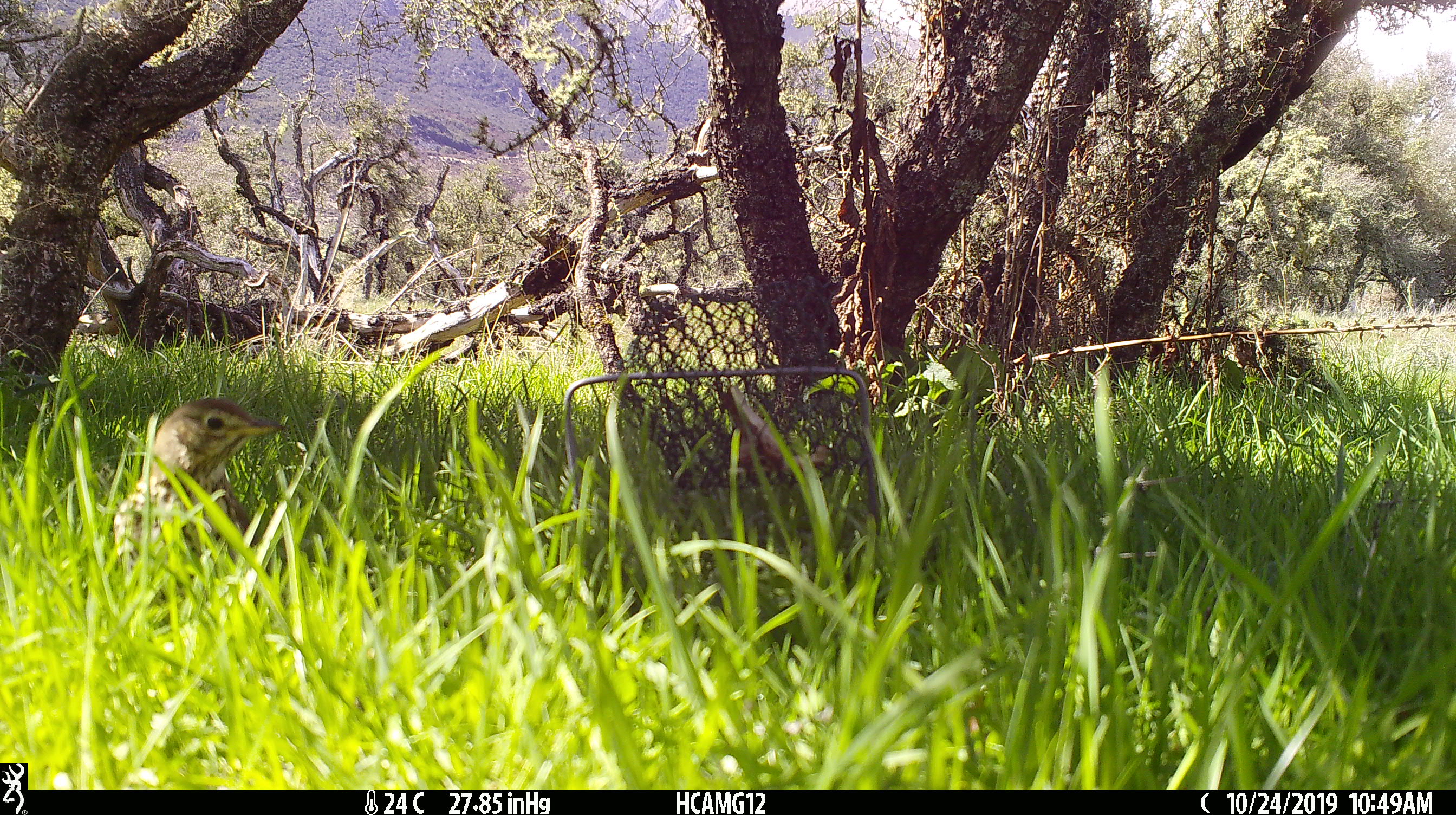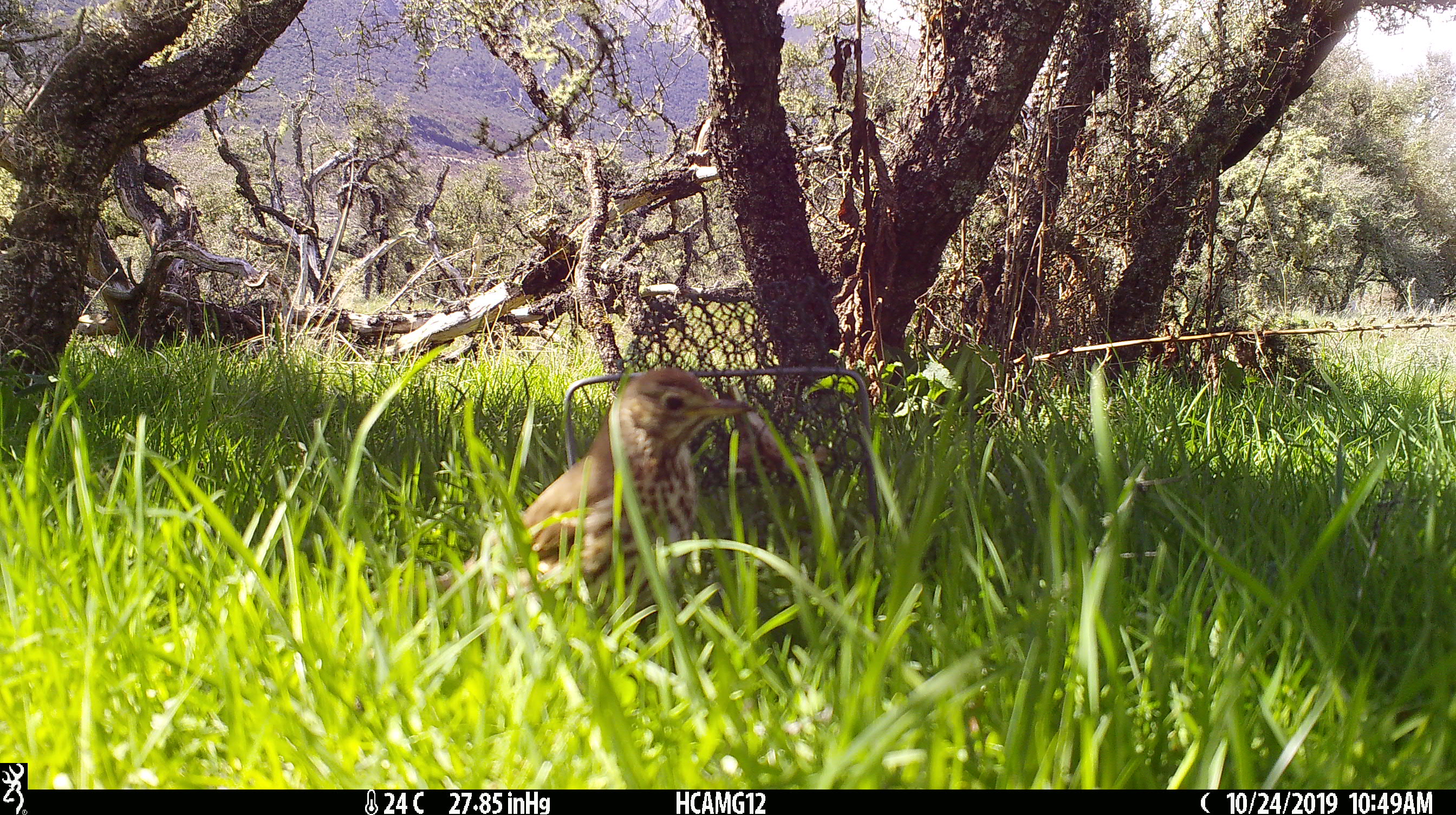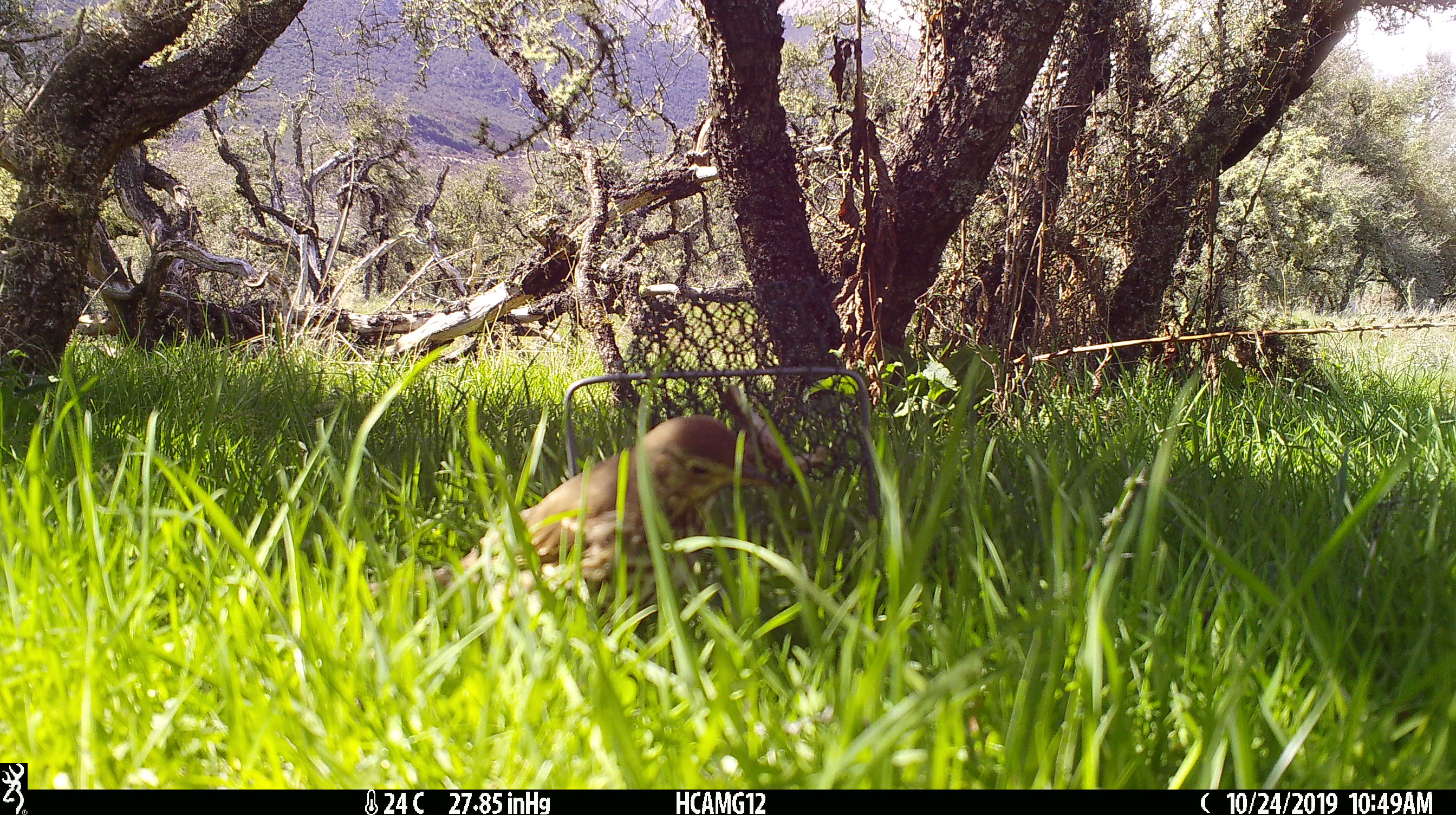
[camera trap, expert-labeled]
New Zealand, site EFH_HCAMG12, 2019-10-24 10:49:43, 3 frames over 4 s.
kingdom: Animalia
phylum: Chordata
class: Aves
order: Passeriformes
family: Turdidae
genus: Turdus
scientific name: Turdus philomelos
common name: song thrush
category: thrush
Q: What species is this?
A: Thrush (song thrush) (Turdus philomelos).